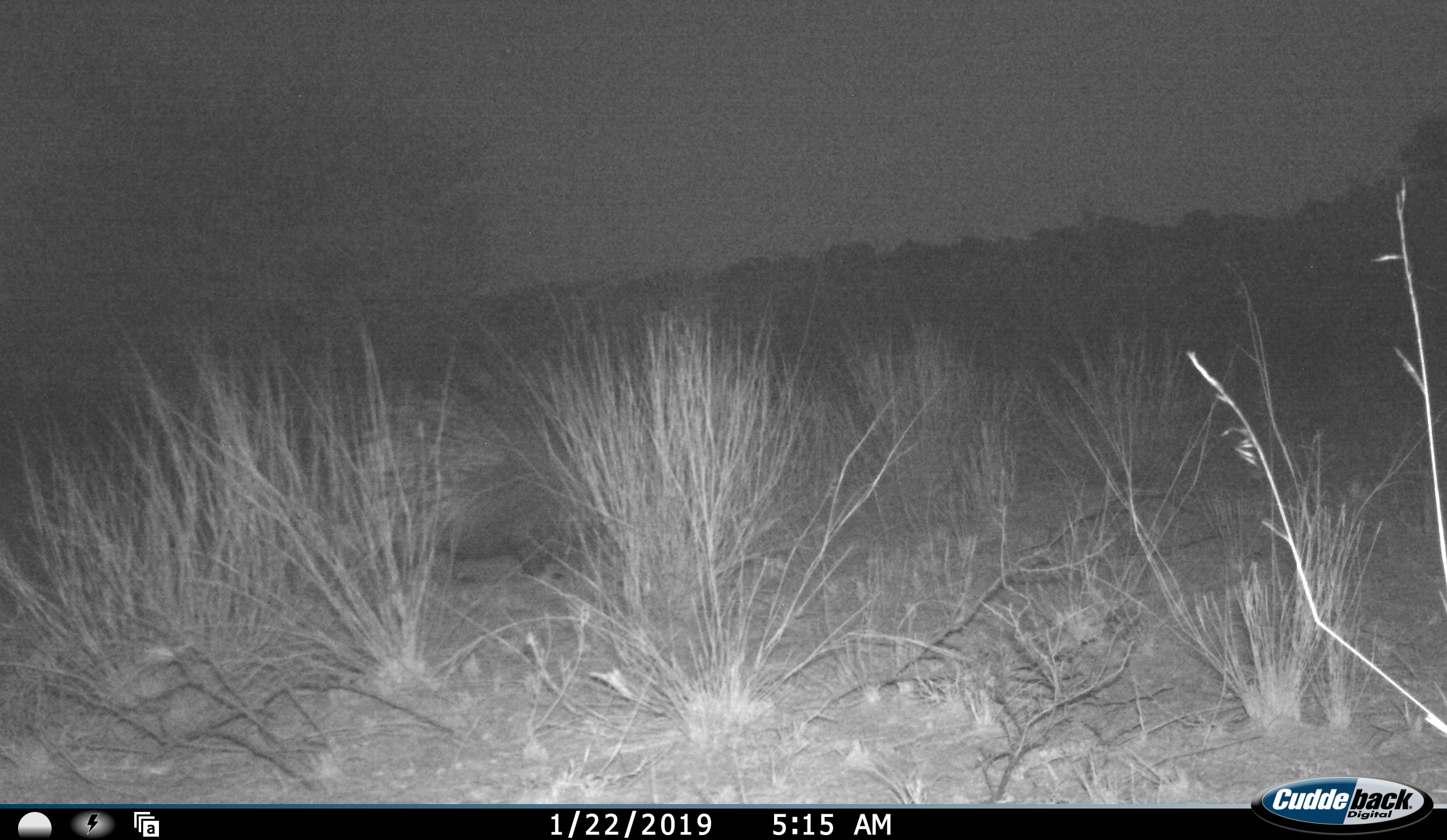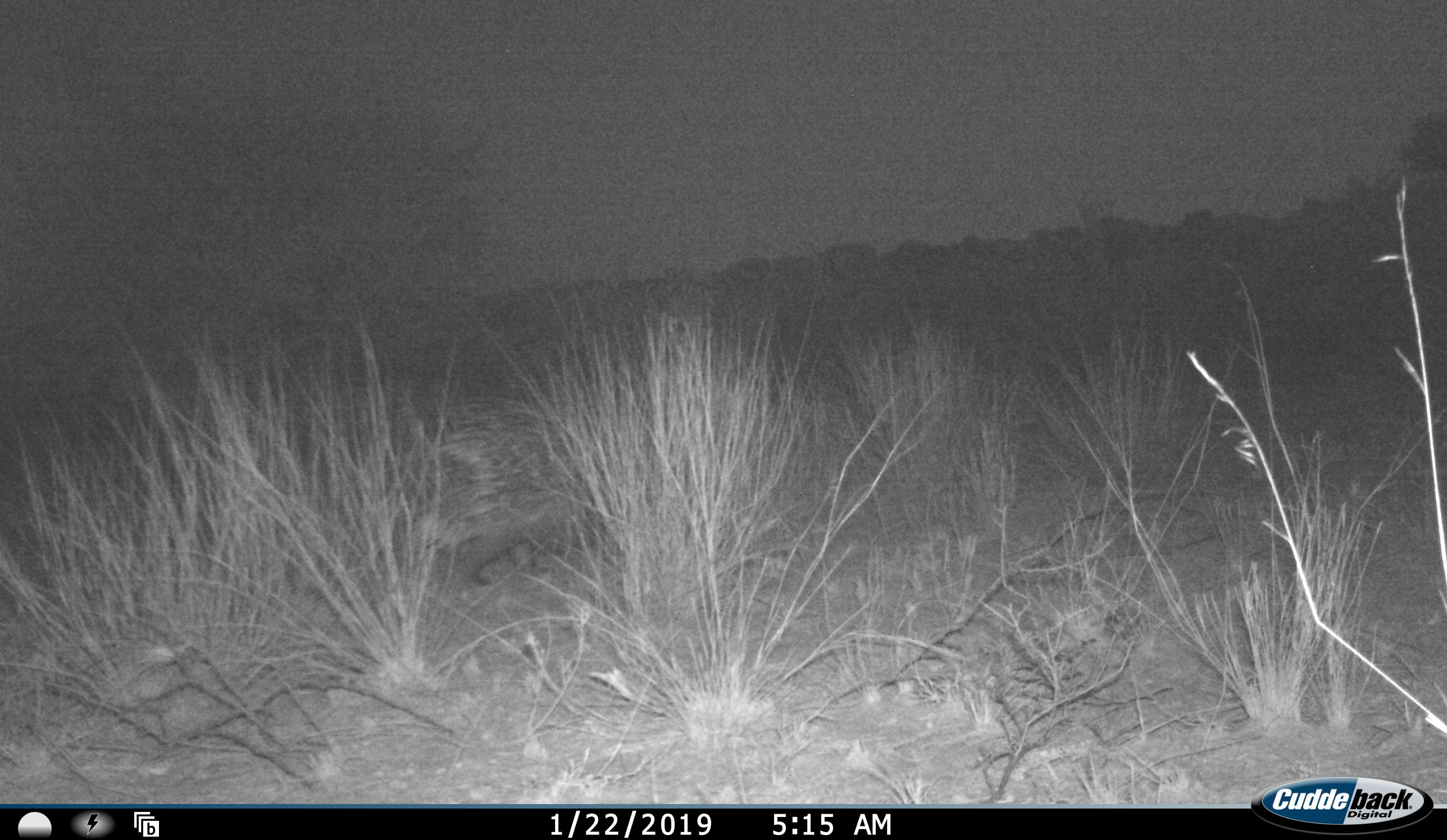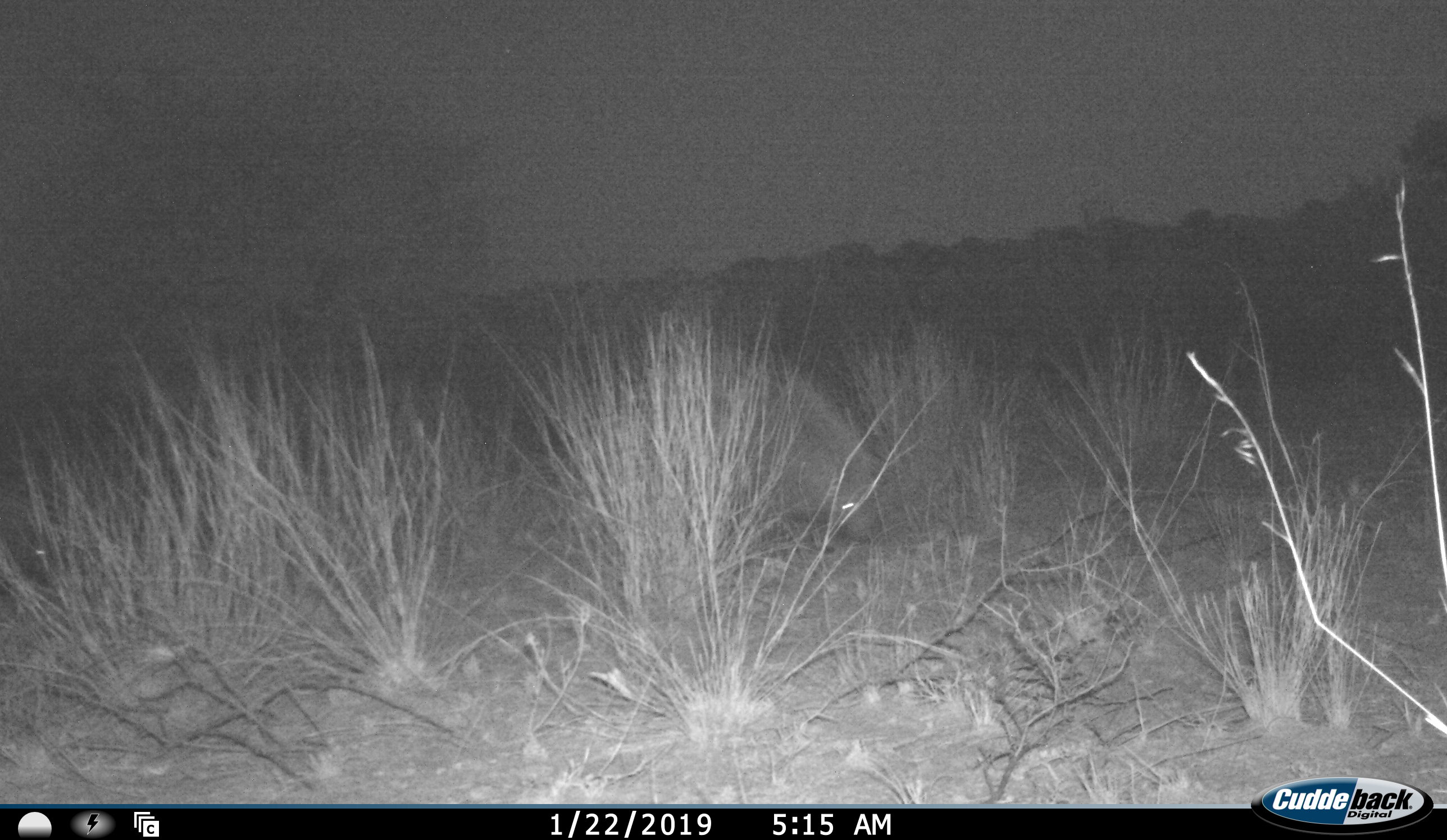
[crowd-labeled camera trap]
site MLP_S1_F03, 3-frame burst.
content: unidentified animal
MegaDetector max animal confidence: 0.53